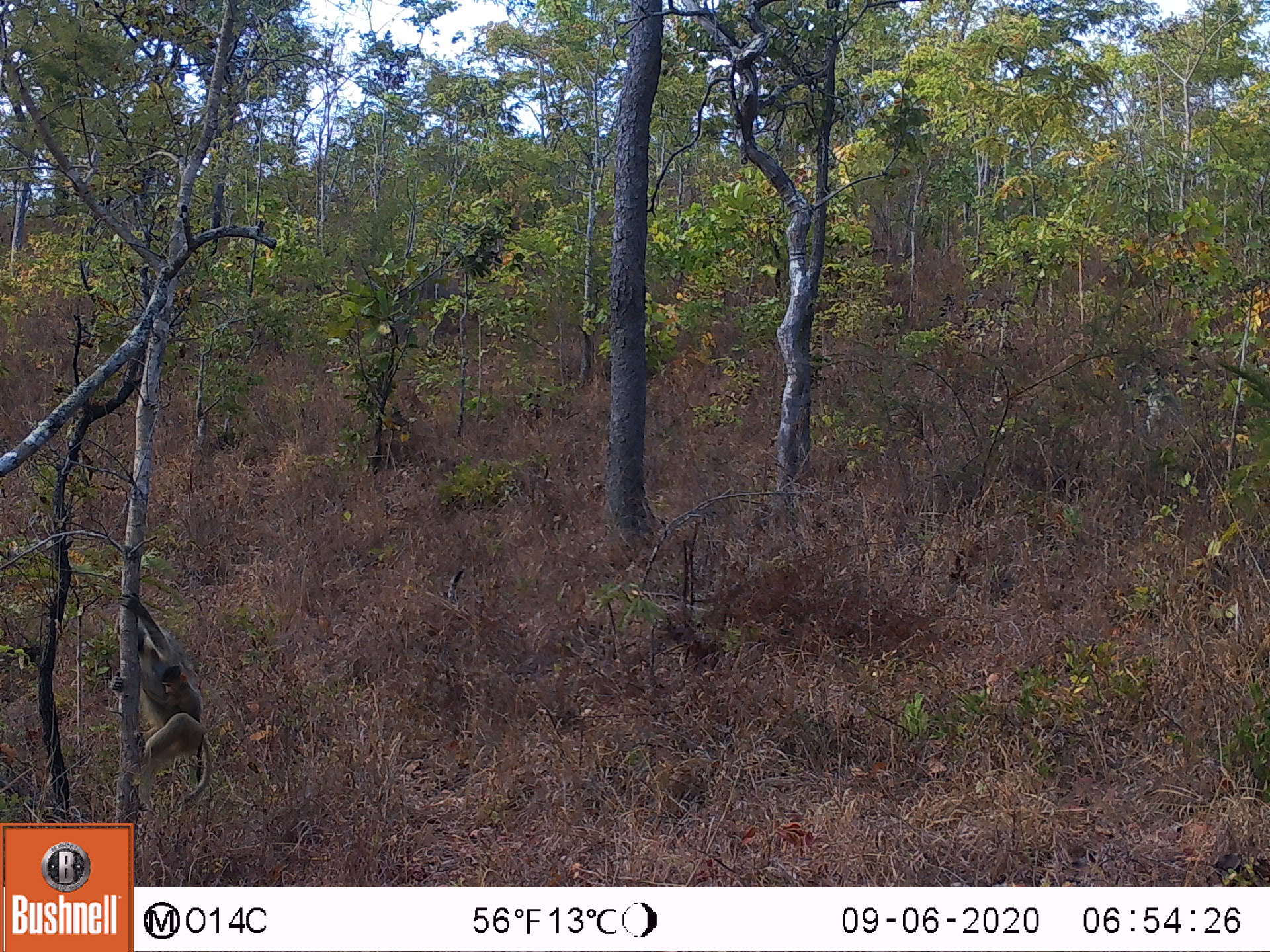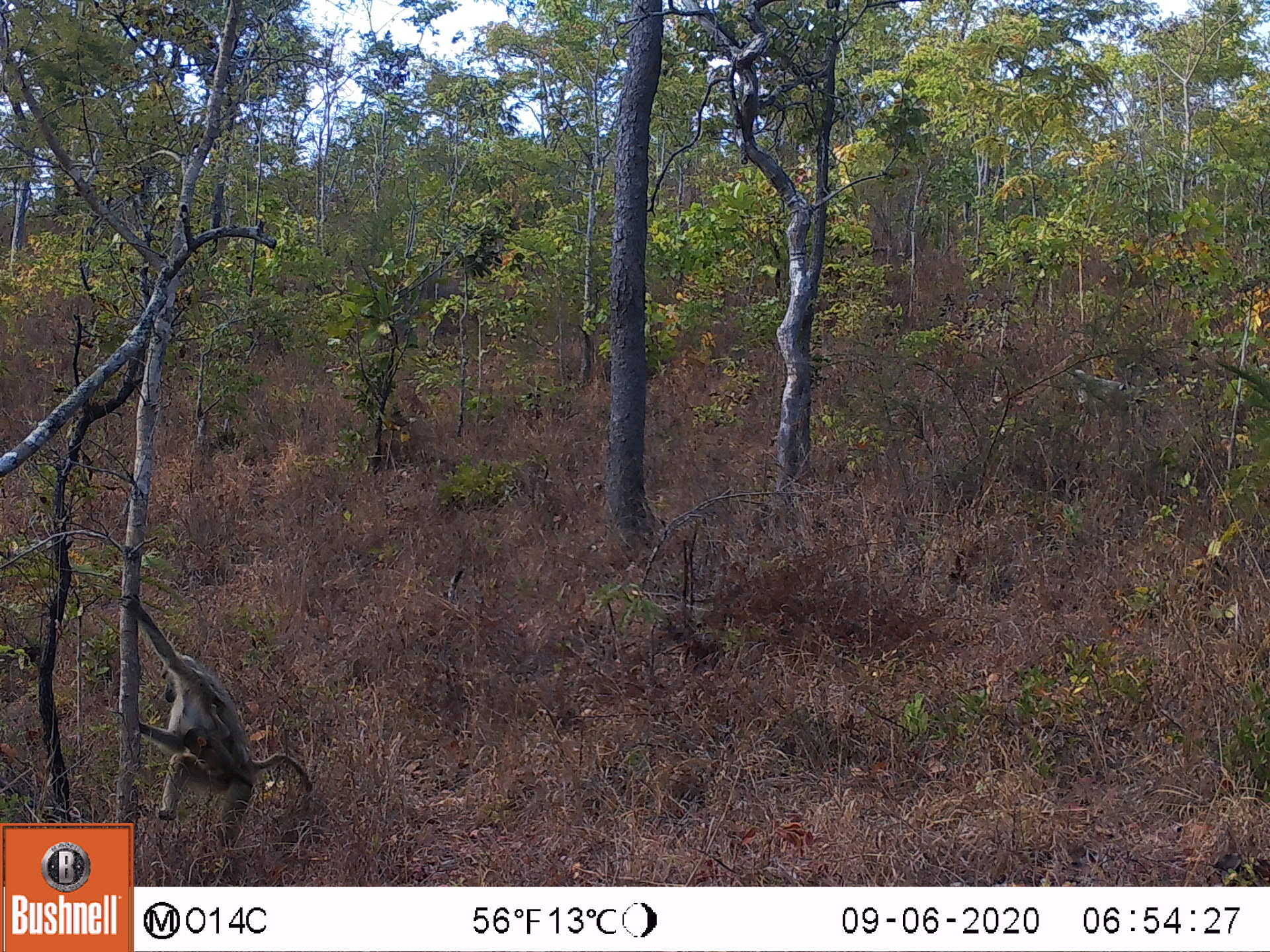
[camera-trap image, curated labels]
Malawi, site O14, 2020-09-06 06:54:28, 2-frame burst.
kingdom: Animalia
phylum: Chordata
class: Mammalia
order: Primates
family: Cercopithecidae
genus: Papio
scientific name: Papio cynocephalus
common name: yellow baboon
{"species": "yellow baboon (Papio cynocephalus)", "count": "2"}